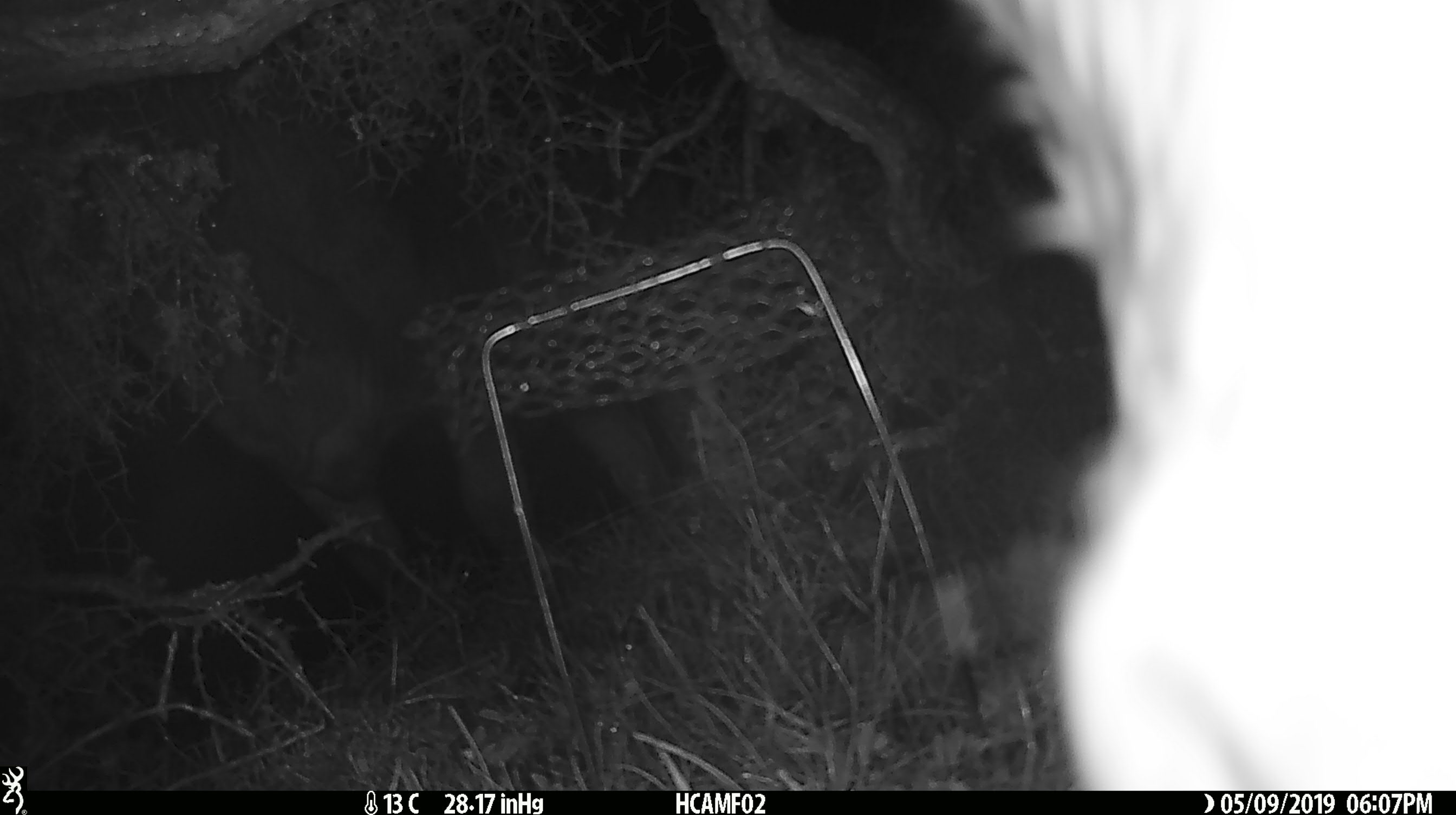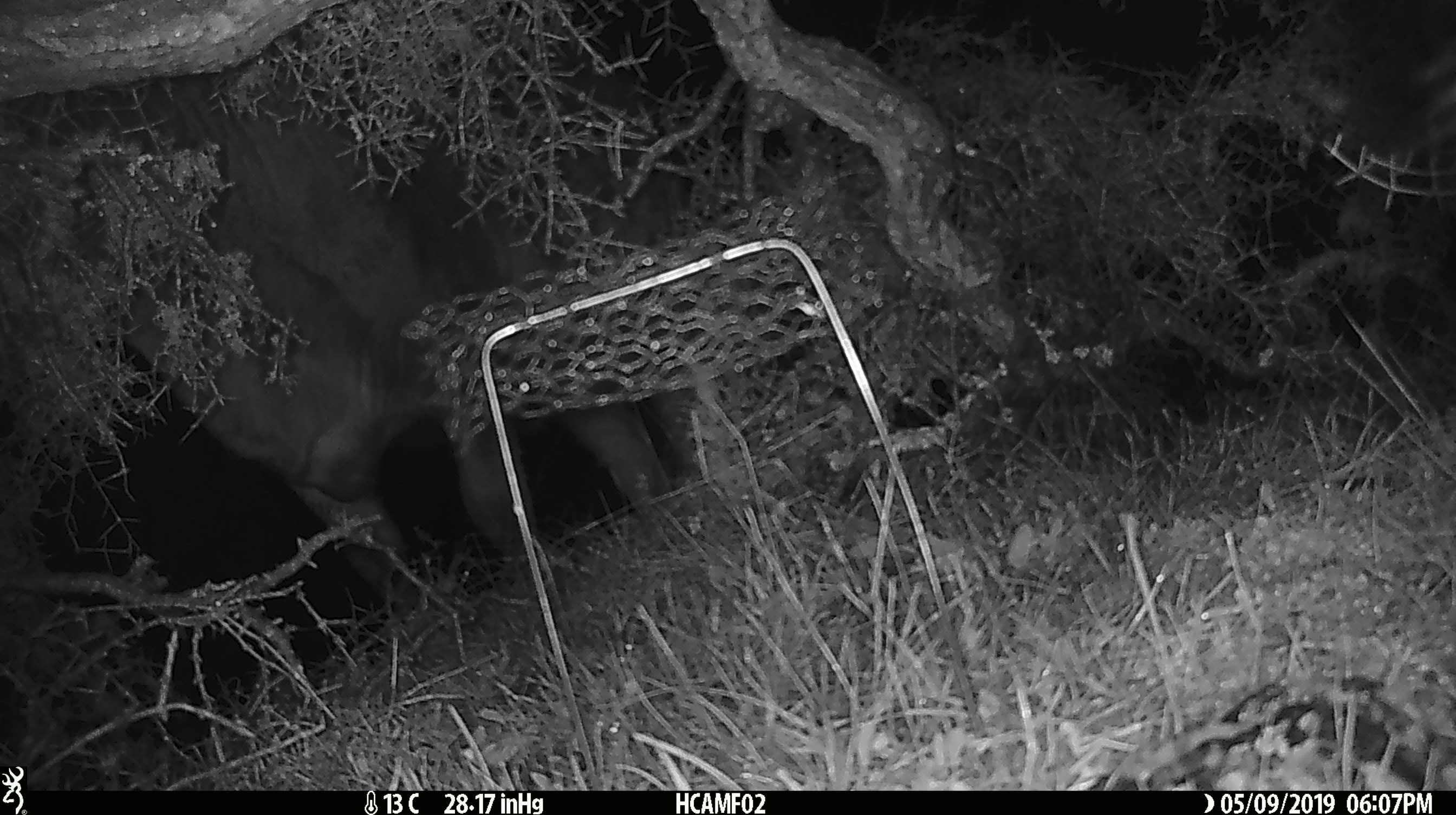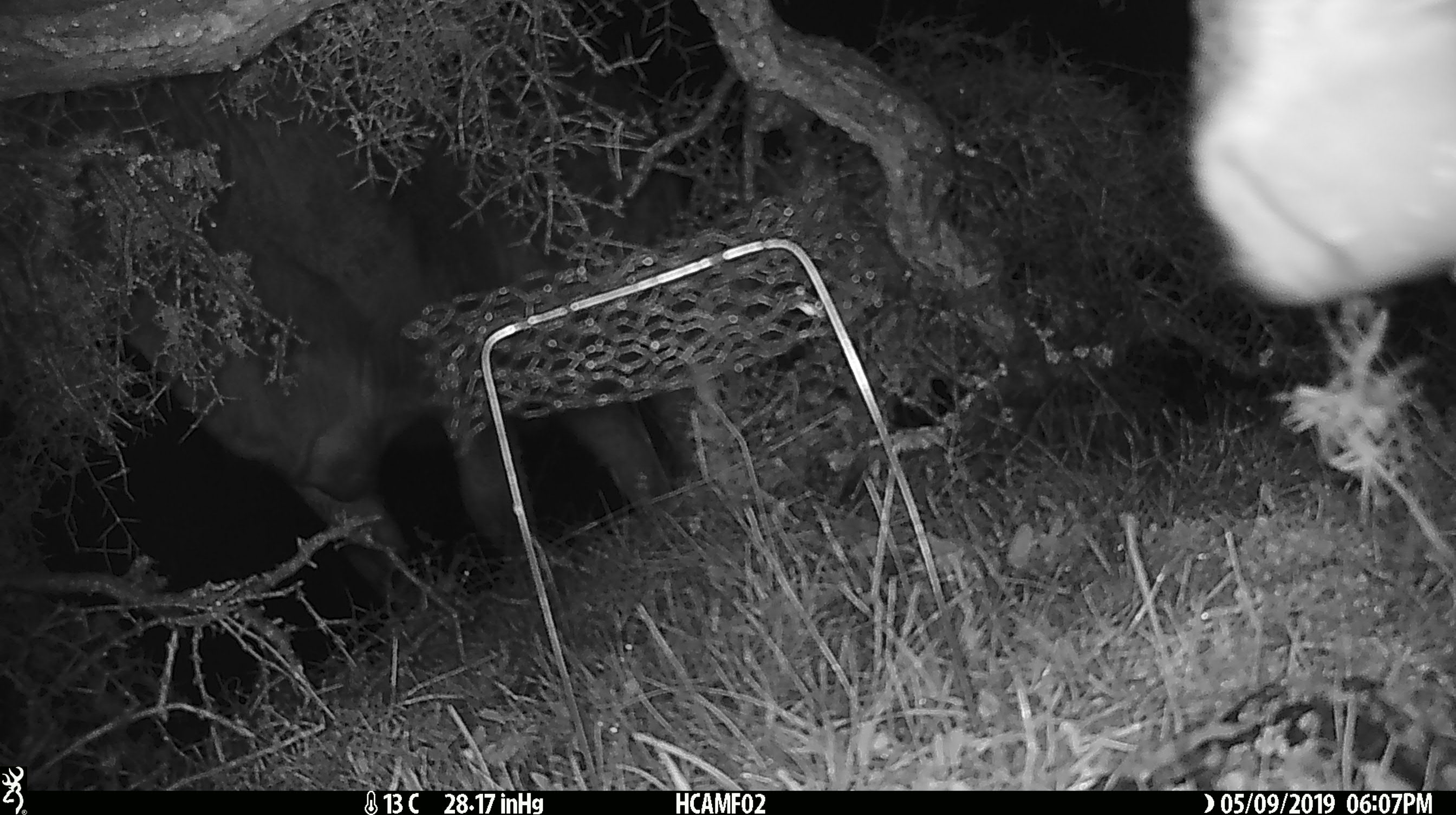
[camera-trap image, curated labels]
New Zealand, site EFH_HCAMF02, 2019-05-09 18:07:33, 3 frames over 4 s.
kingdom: Animalia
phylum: Chordata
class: Mammalia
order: Artiodactyla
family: Bovidae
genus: Bos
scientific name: Bos taurus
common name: domestic cow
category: cow